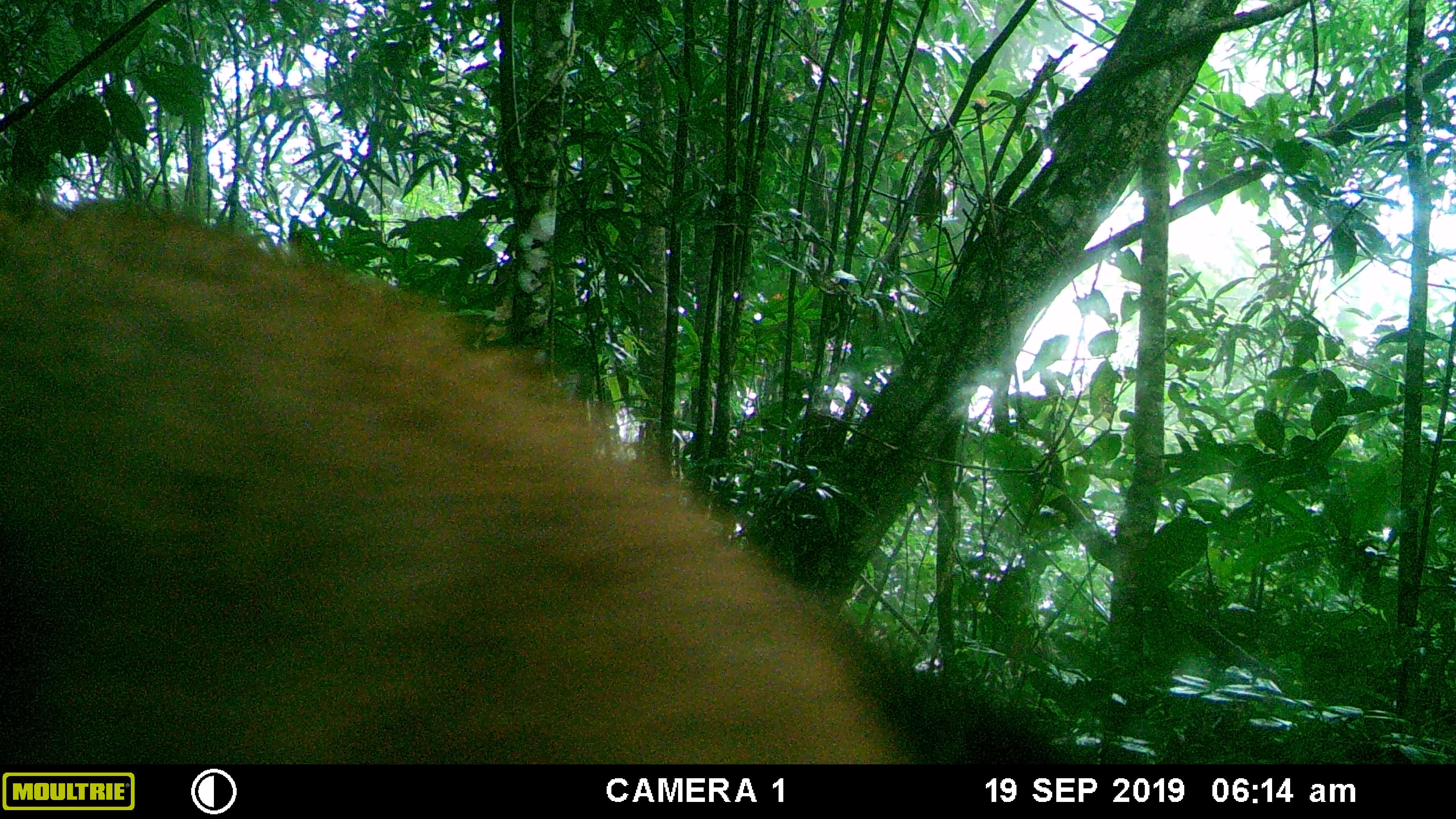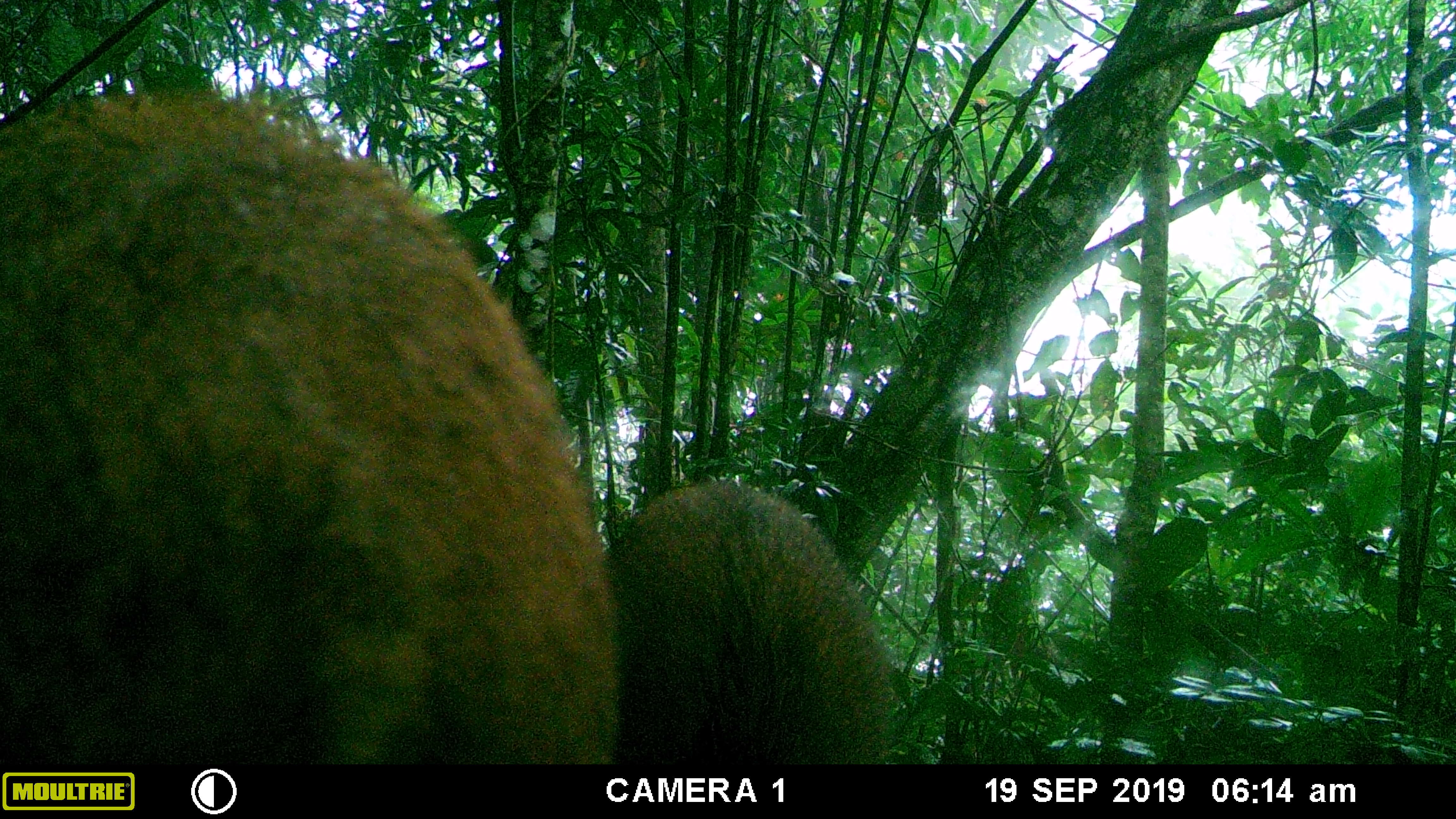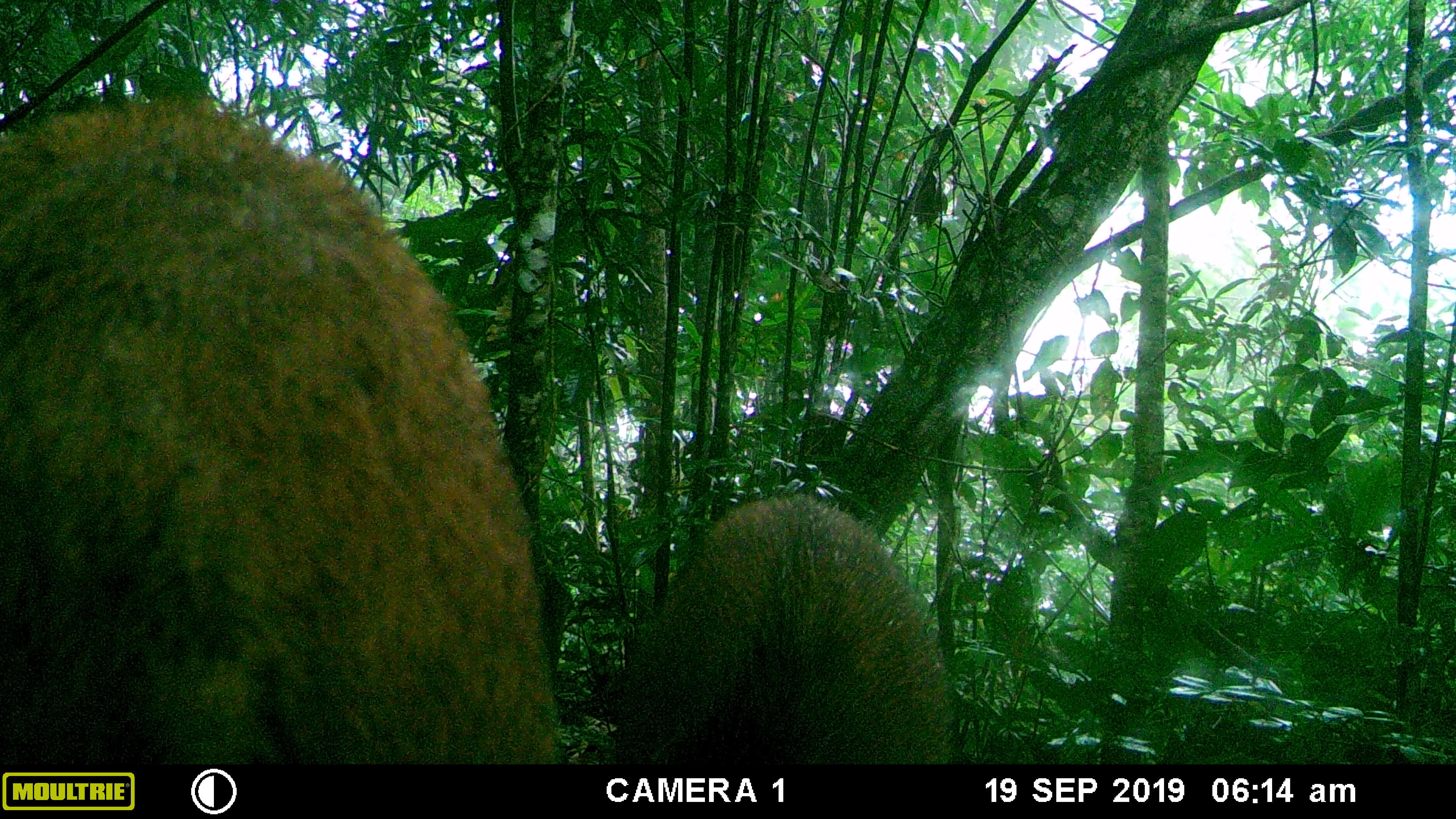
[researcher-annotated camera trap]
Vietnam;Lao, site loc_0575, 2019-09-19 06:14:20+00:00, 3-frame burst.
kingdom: Animalia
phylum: Chordata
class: Mammalia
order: Artiodactyla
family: Suidae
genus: Sus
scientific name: Sus scrofa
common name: eurasian wild pig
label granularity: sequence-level